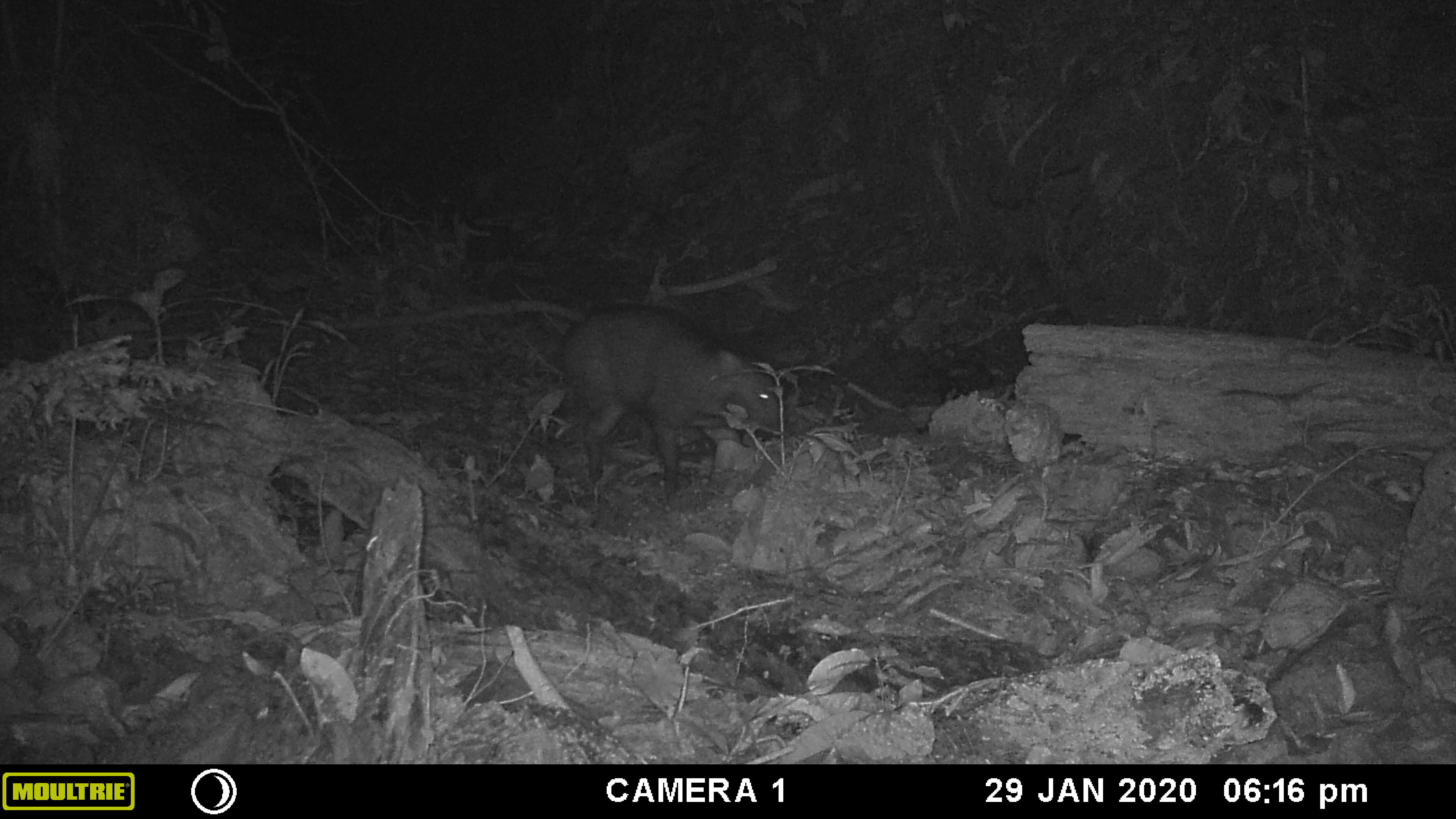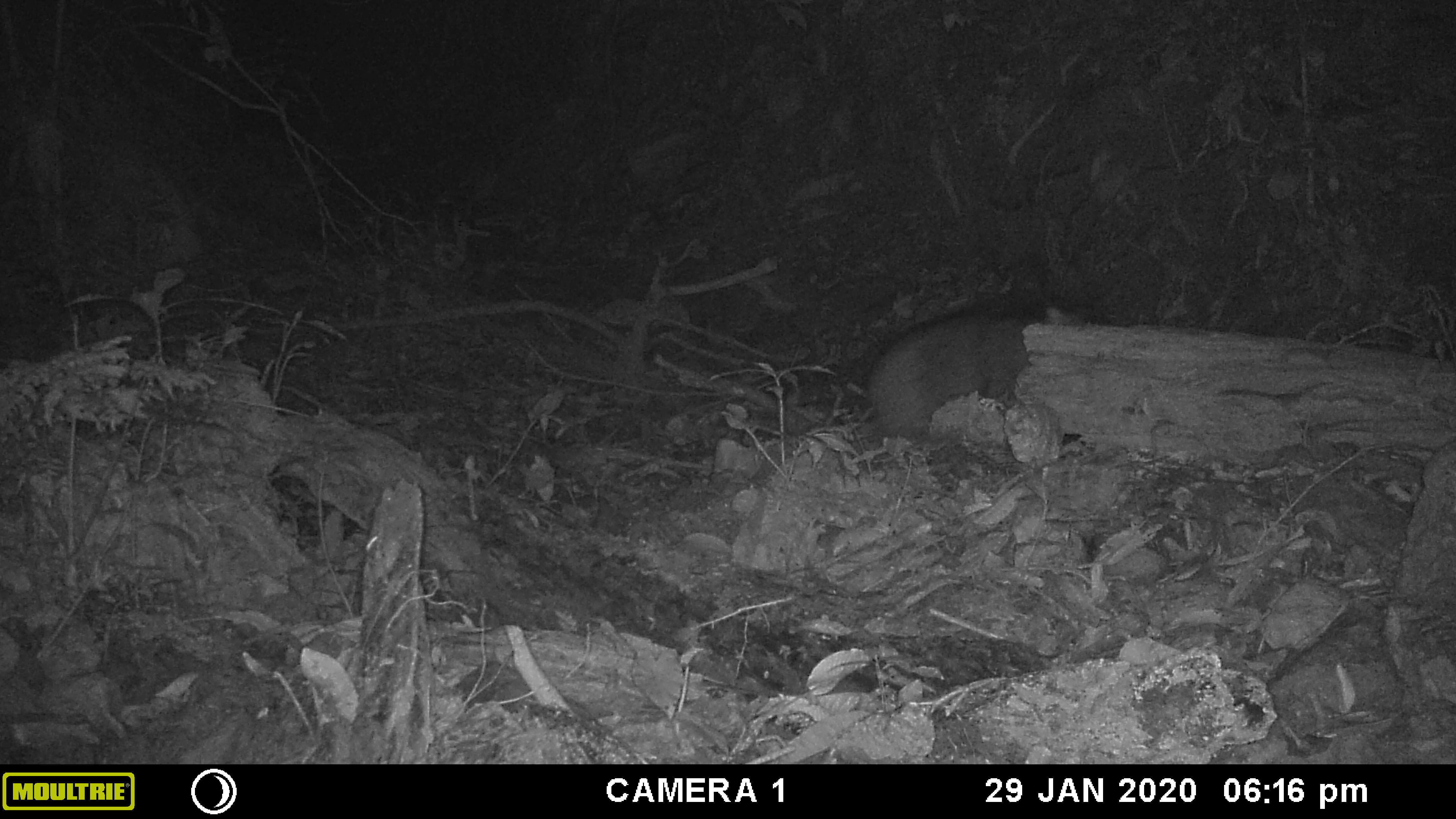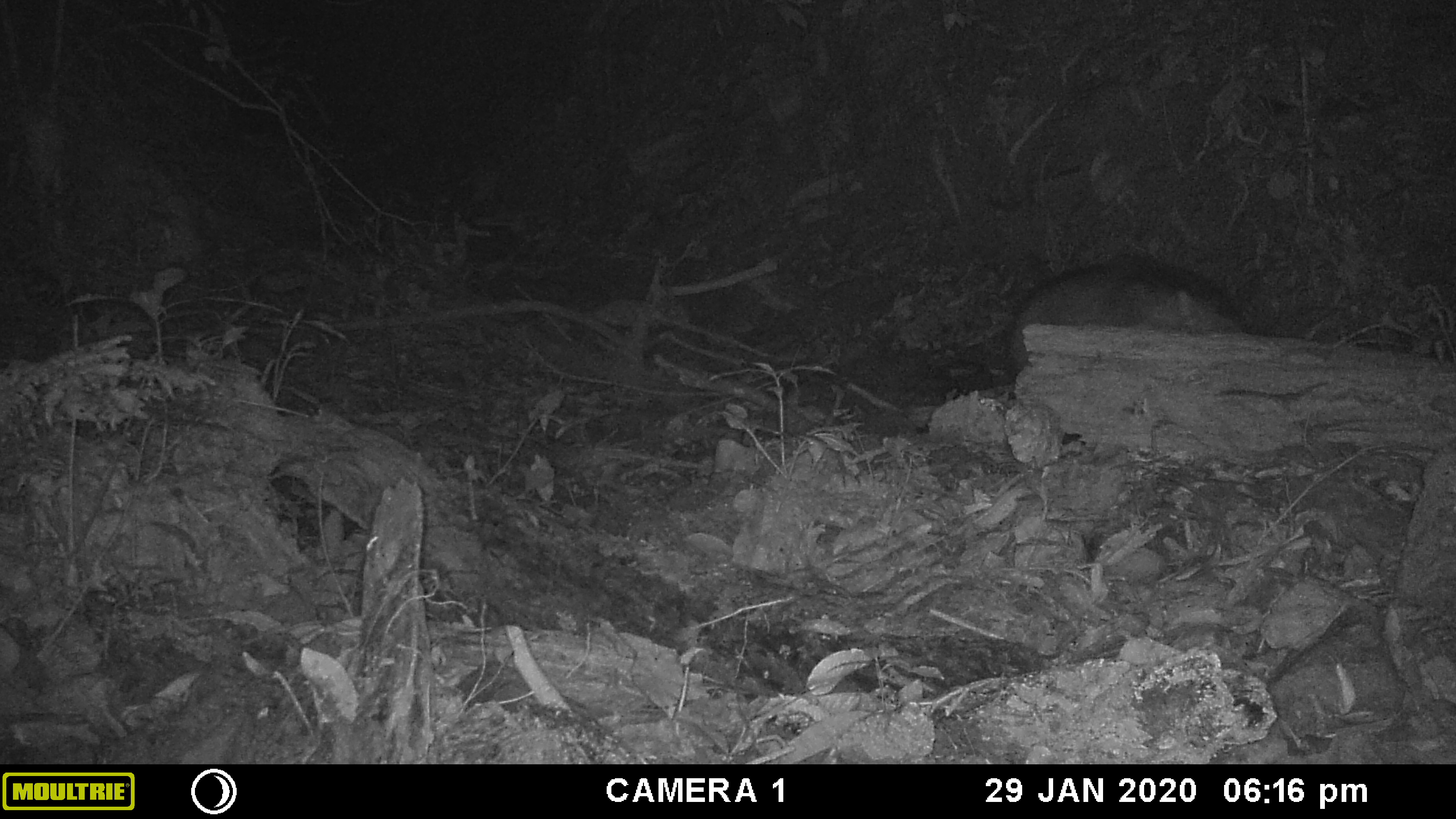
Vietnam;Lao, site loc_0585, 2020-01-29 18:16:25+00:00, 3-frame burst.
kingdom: Animalia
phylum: Chordata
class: Mammalia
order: Artiodactyla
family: Suidae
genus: Sus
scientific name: Sus scrofa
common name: eurasian wild pig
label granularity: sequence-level